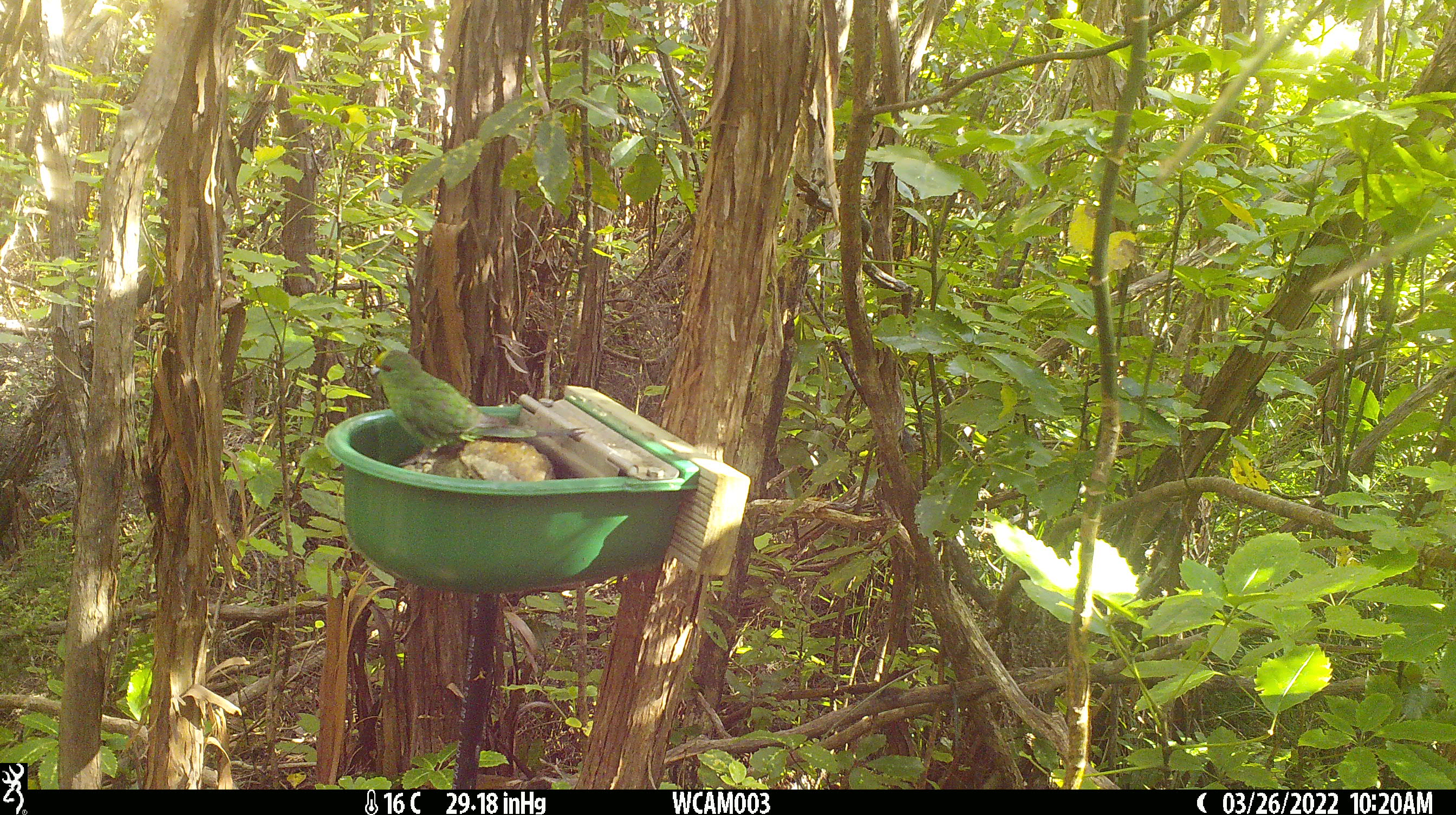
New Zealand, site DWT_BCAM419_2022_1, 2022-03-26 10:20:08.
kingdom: Animalia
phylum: Chordata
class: Aves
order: Psittaciformes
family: Psittaculidae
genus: Cyanoramphus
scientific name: Cyanoramphus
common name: parakeet